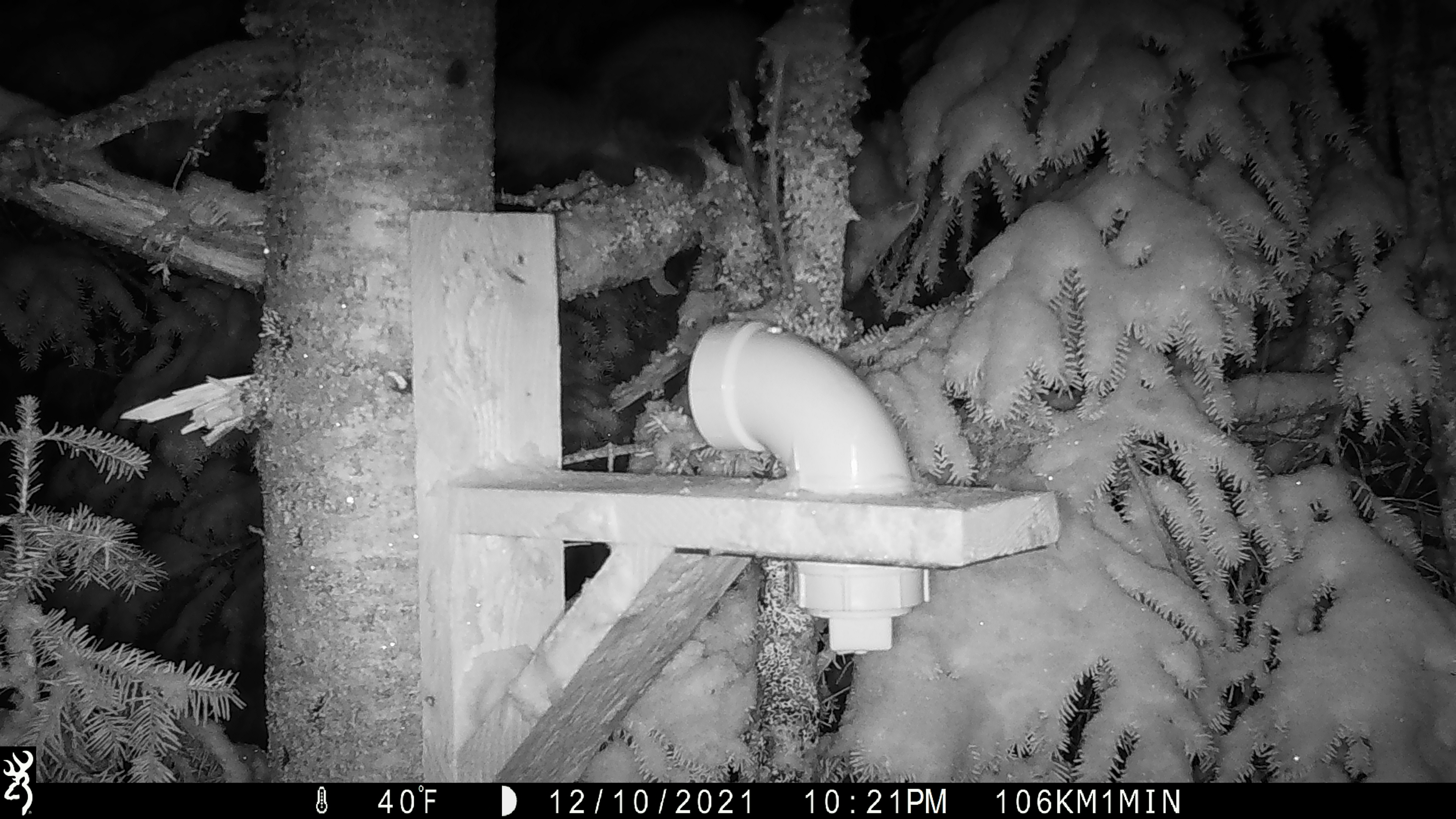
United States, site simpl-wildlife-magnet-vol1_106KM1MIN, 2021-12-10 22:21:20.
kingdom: Animalia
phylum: Chordata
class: Mammalia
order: Carnivora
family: Mustelidae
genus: Martes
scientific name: Martes americana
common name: american marten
American marten (Martes americana).